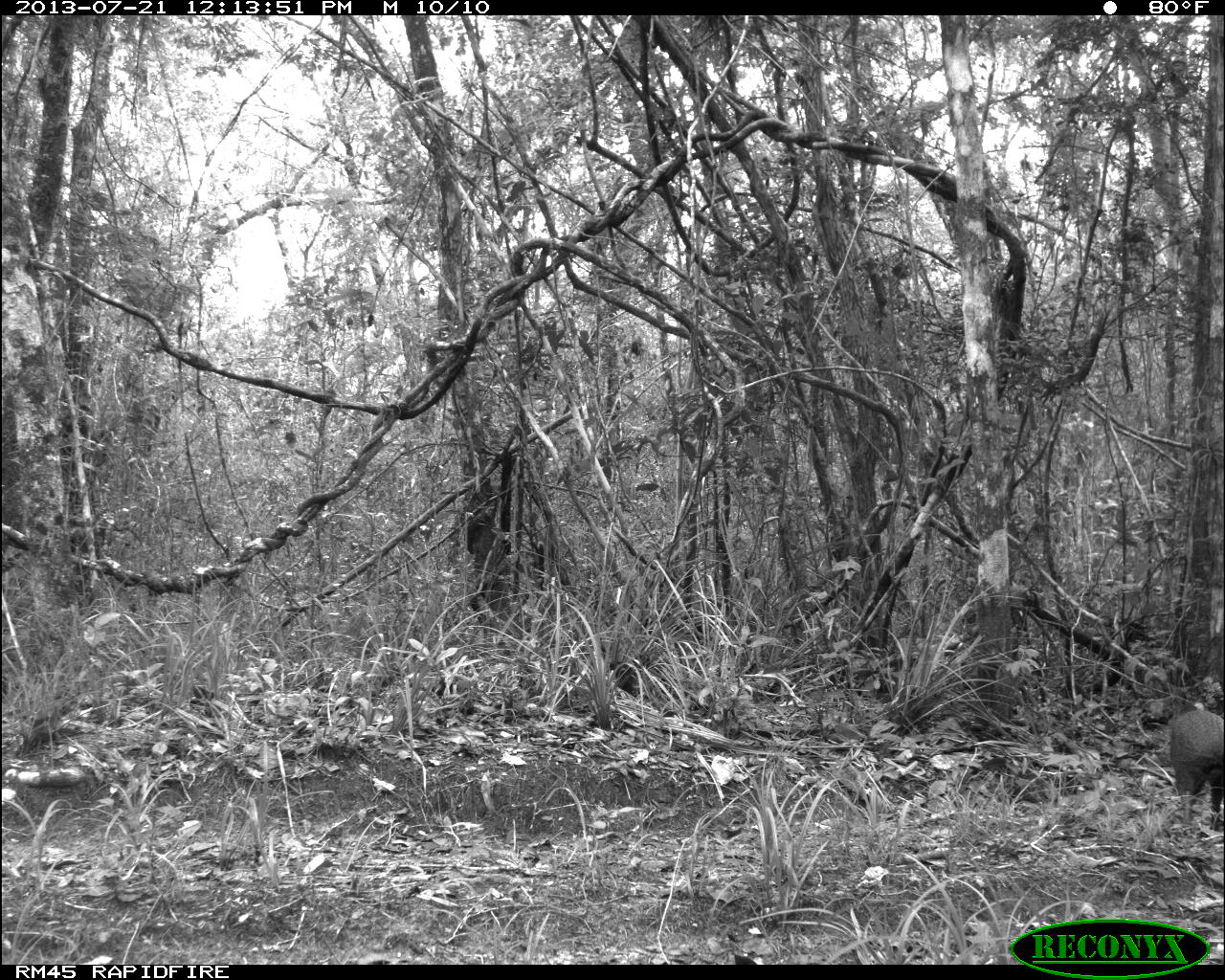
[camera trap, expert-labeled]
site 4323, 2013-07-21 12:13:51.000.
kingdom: Animalia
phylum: Chordata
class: Mammalia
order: Rodentia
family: Dasyproctidae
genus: Dasyprocta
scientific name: Dasyprocta punctata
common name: central american agouti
Dasyprocta punctata (central american agouti), count 1.